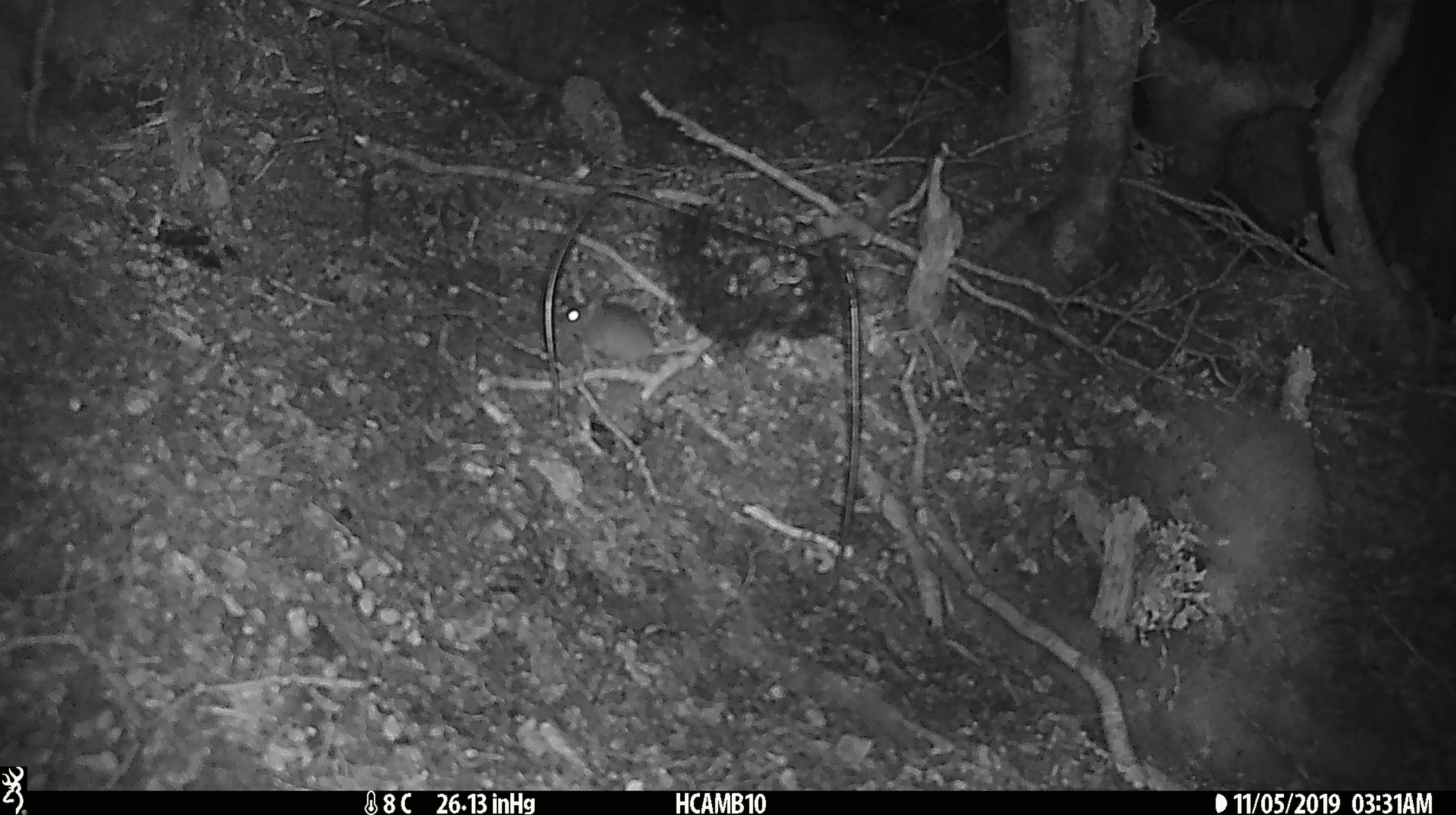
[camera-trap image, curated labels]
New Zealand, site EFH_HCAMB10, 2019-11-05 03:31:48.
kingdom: Animalia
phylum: Chordata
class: Mammalia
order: Rodentia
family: Muridae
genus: Mus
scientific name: Mus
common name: mouse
Mouse (Mus).